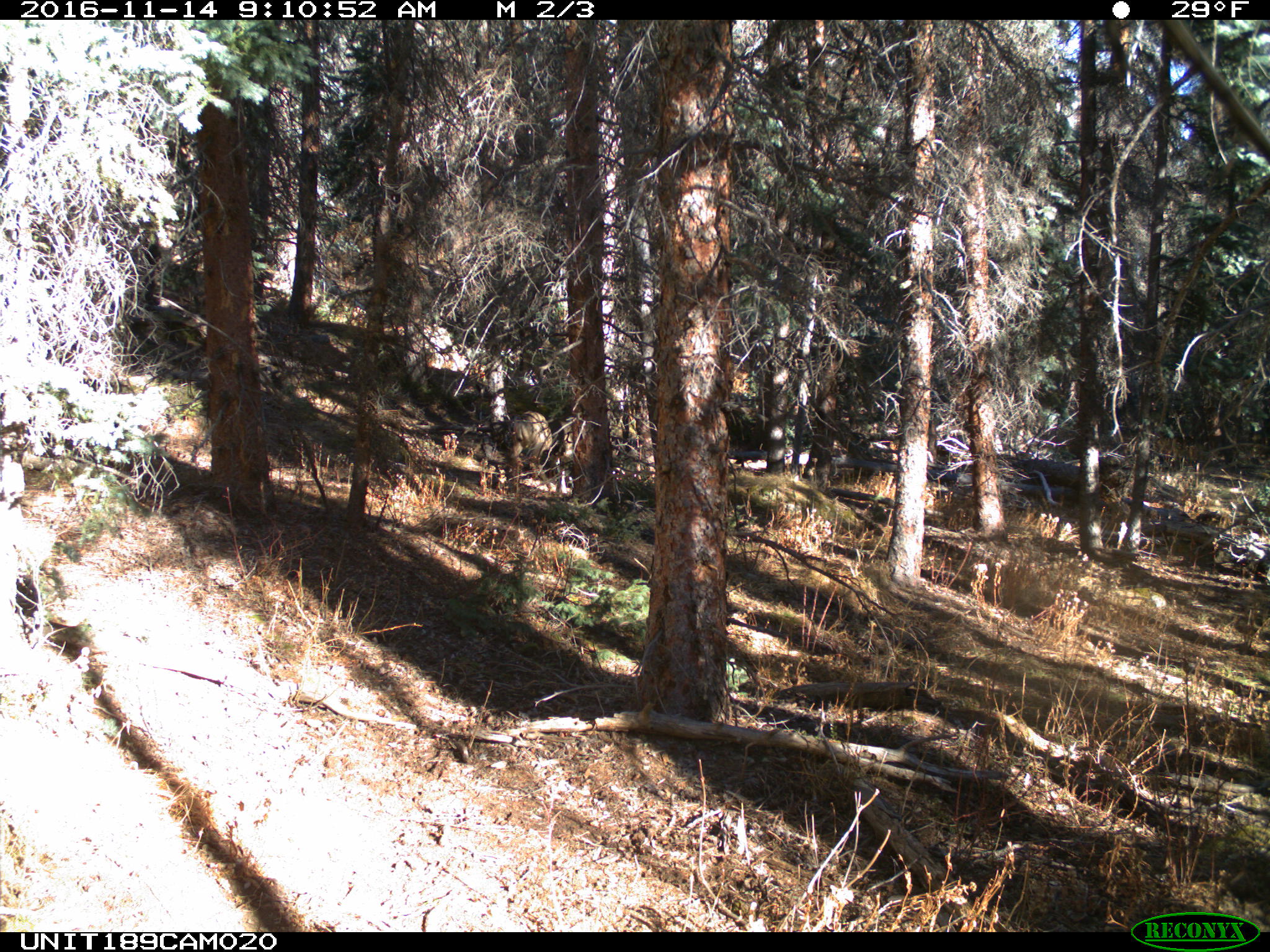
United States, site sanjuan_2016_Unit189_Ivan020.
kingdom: Animalia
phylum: Chordata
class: Mammalia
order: Artiodactyla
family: Cervidae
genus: Odocoileus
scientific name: Odocoileus hemionus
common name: mule deer